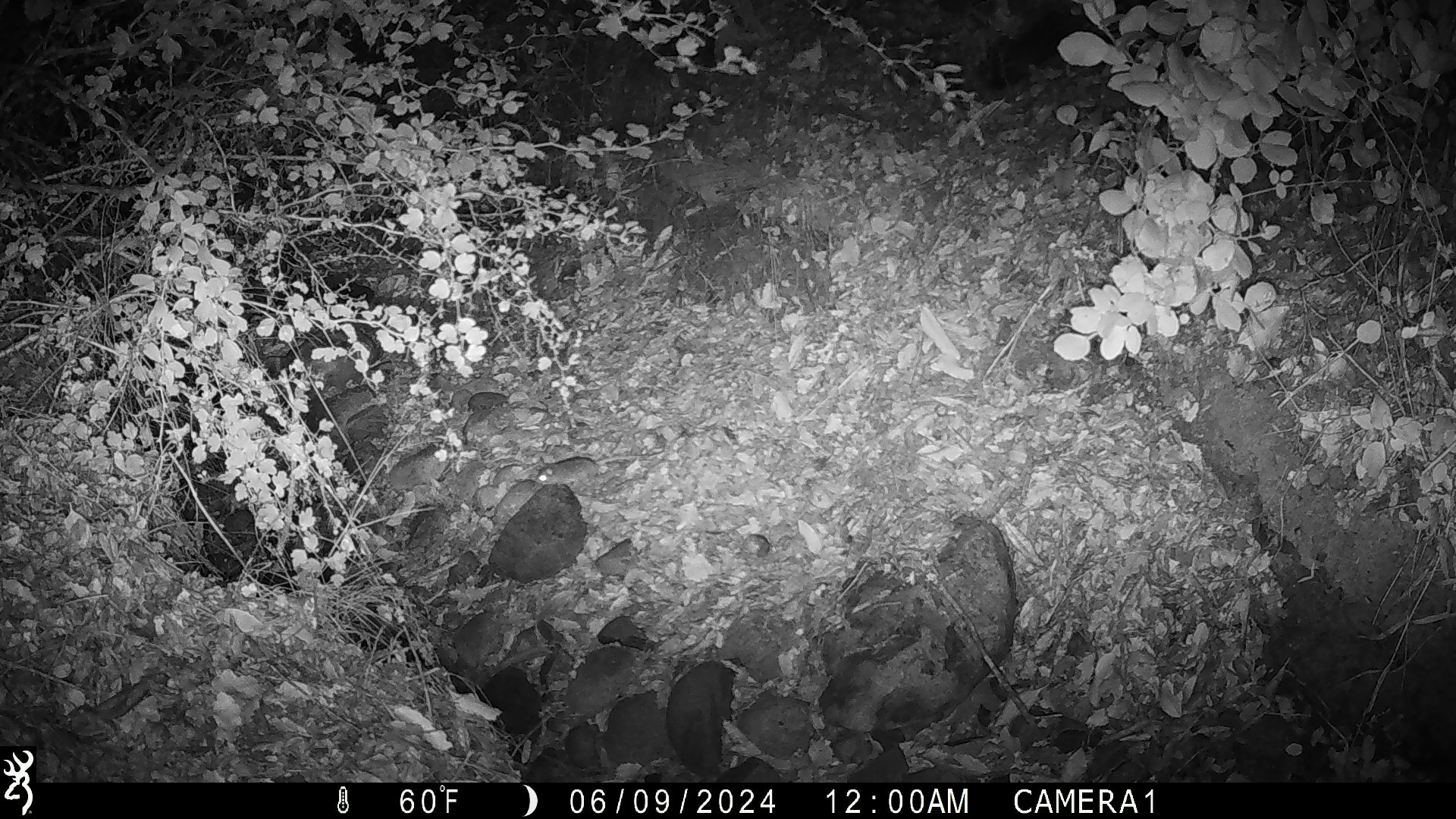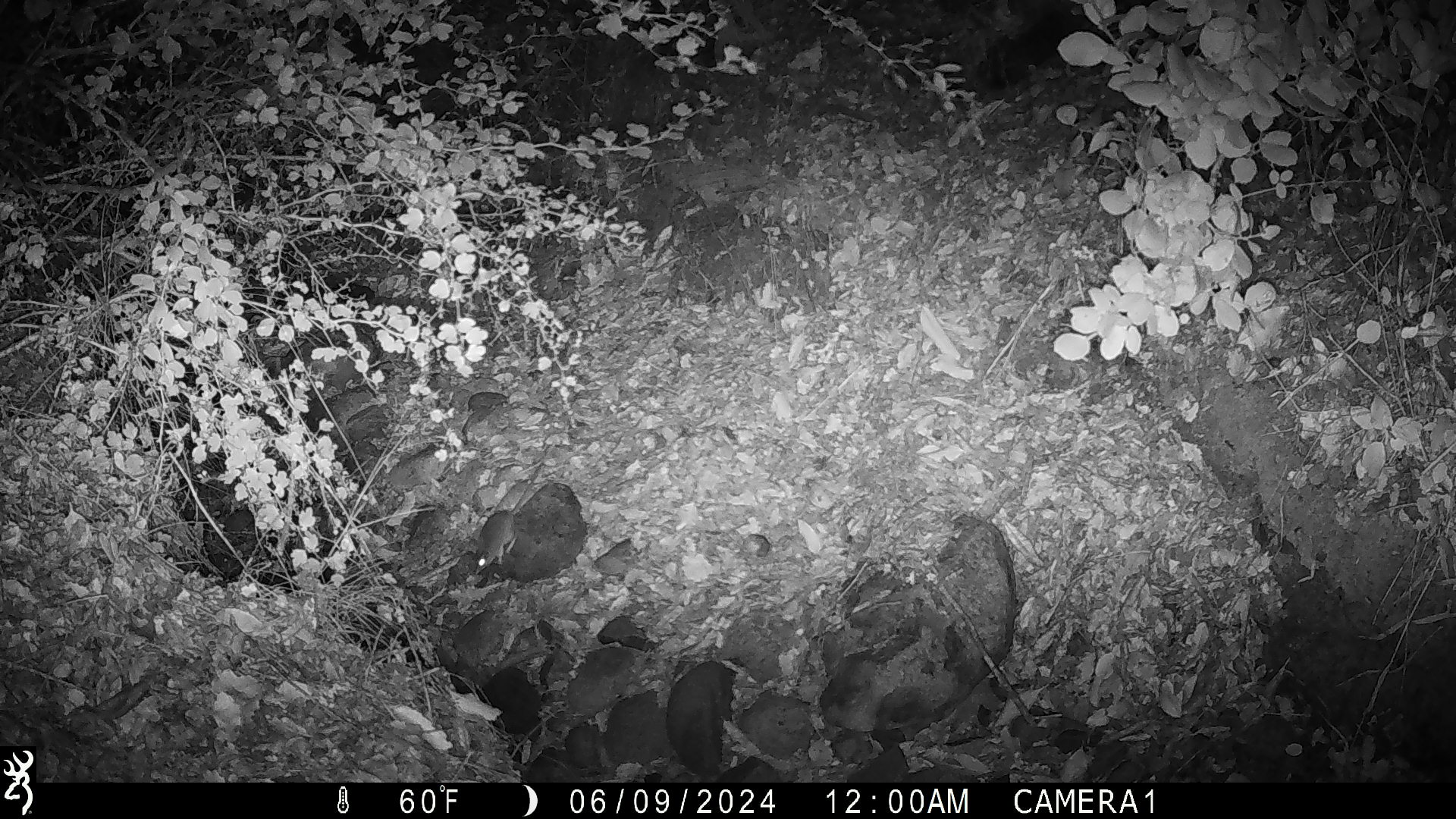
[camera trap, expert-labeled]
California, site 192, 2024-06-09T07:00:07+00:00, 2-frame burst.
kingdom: Animalia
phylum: Chordata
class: Mammalia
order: Rodentia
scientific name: Rodentia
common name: mouse or rat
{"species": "mouse or rat (Rodentia)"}